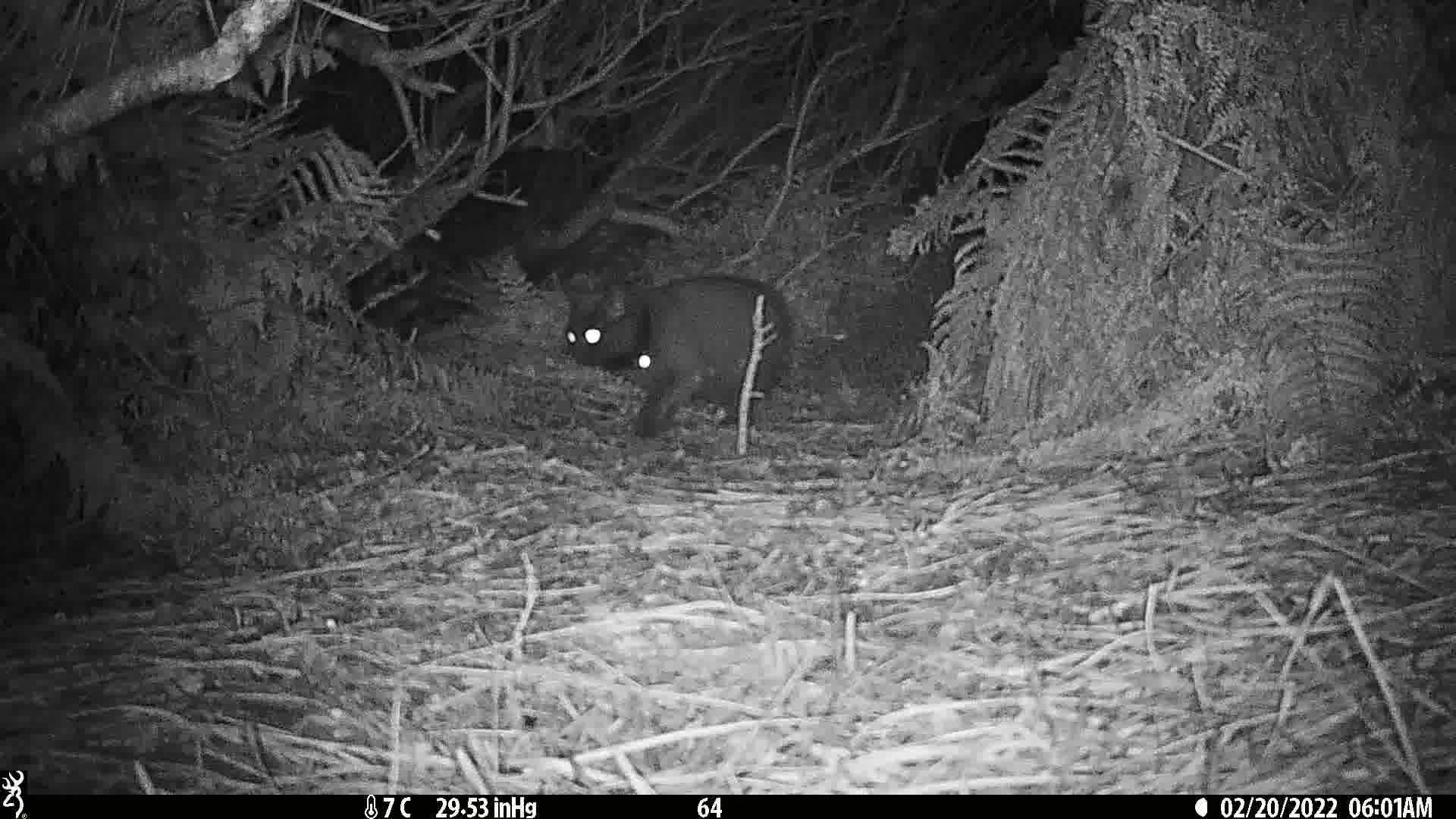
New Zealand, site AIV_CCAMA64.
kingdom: Animalia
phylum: Chordata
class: Mammalia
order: Carnivora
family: Felidae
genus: Felis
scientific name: Felis catus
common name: domestic cat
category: cat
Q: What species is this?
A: Cat (domestic cat) (Felis catus).